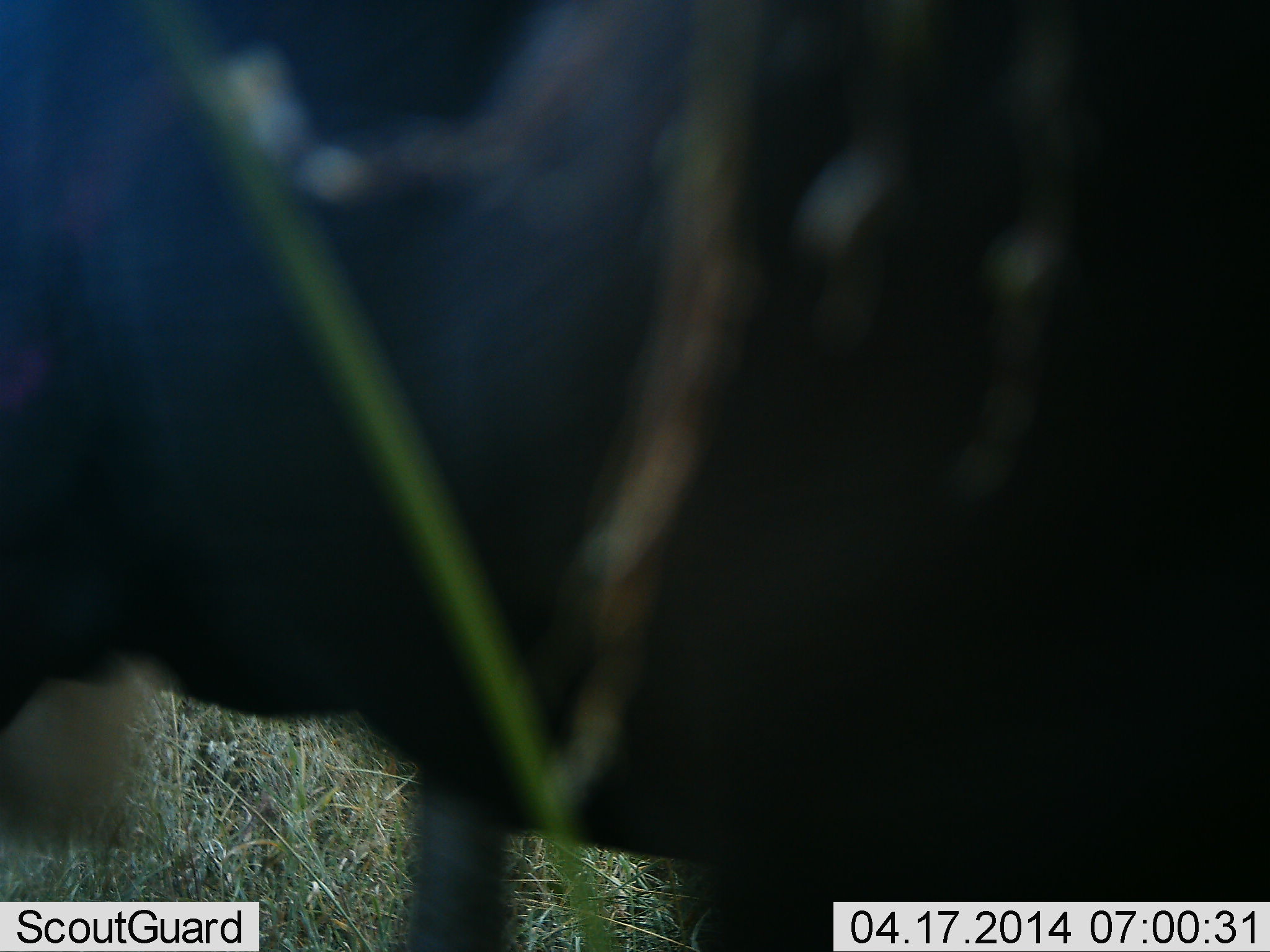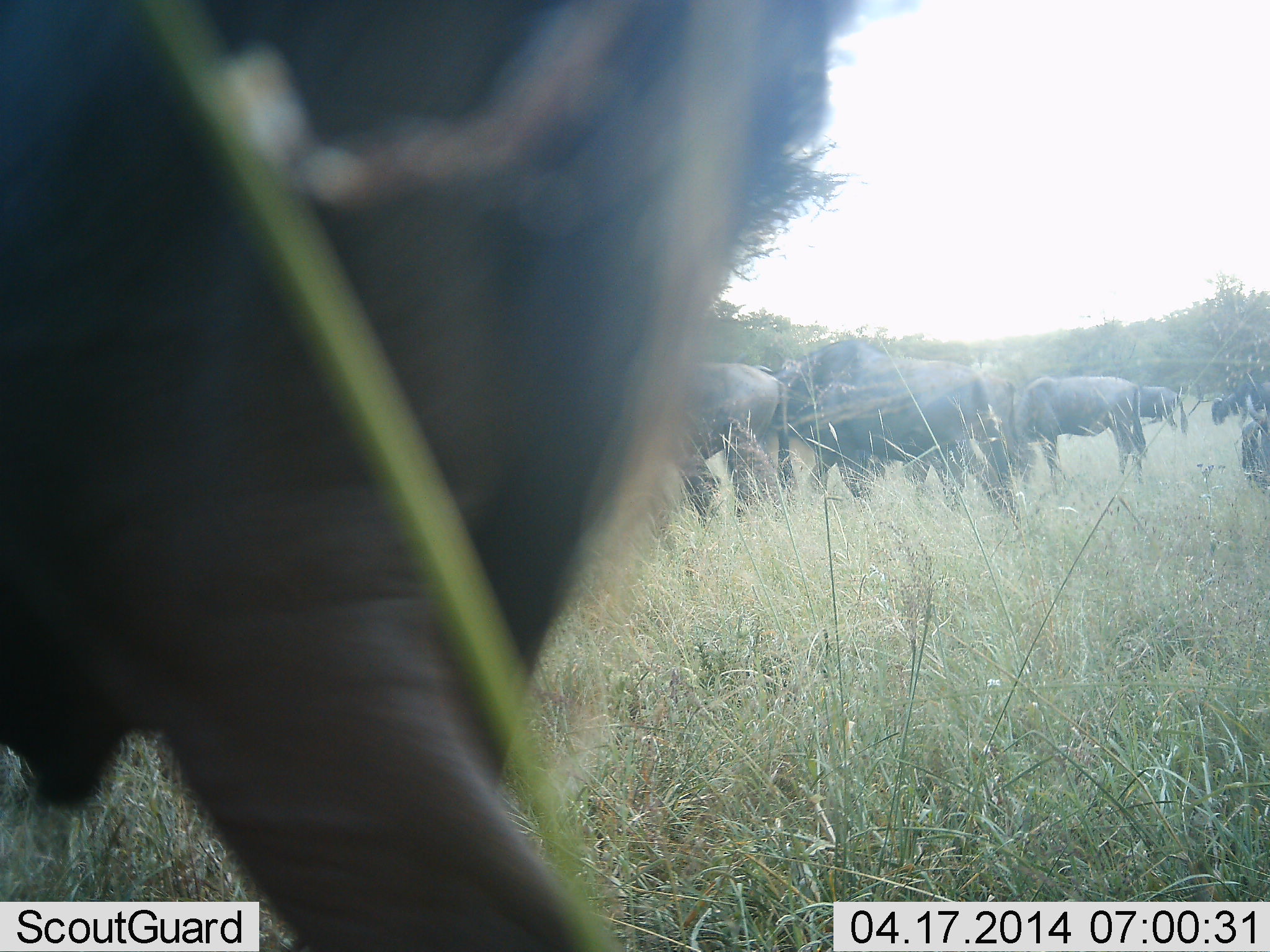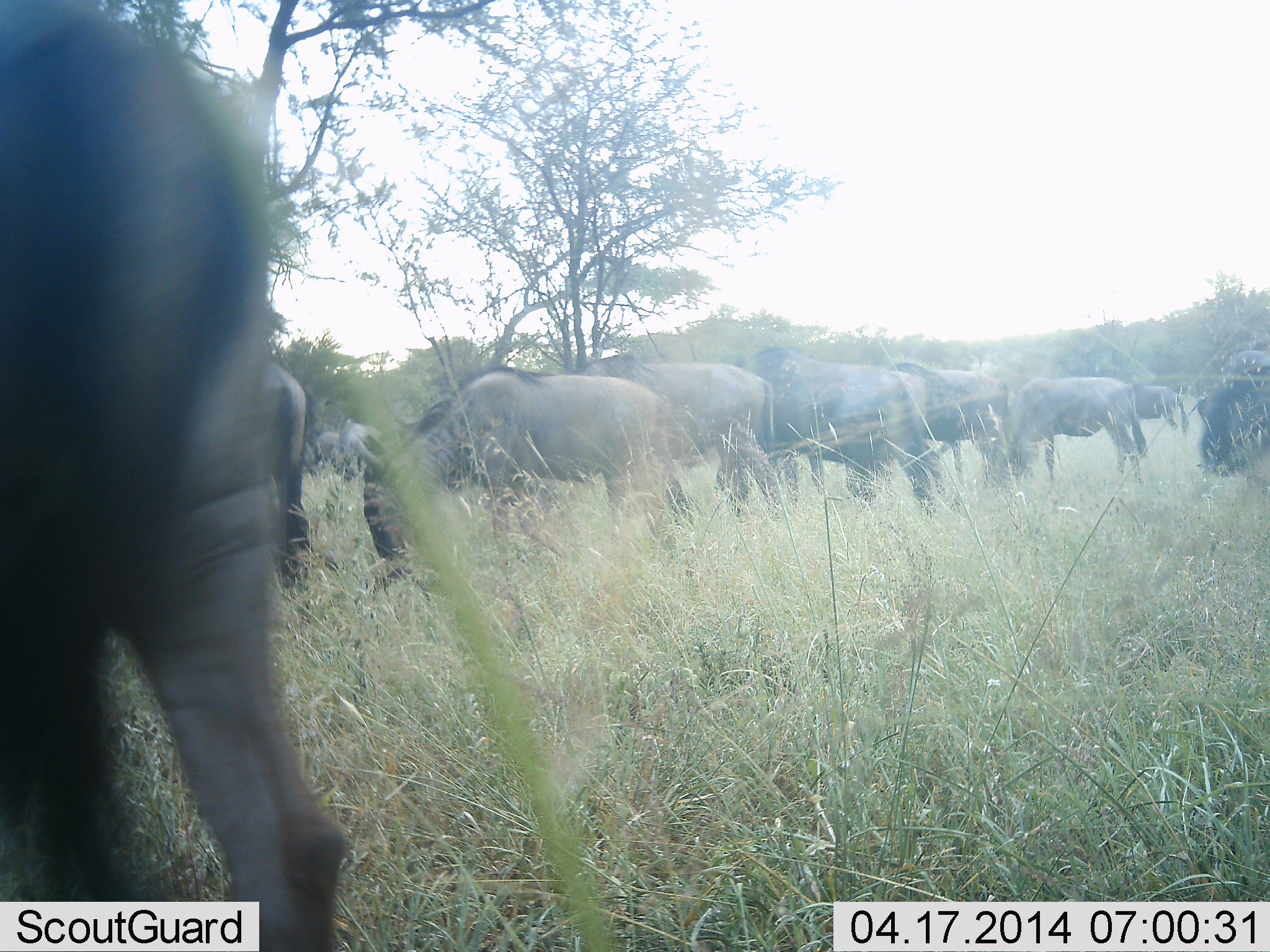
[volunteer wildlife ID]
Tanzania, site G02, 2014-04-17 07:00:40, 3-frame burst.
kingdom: Animalia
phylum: Chordata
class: Mammalia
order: Artiodactyla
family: Bovidae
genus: Connochaetes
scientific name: Connochaetes taurinus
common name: blue wildebeest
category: wildebeest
Wildebeest (blue wildebeest) (Connochaetes taurinus), count 11-50. Behavior (volunteer vote fractions): standing 30%, resting 0%, moving 60%, interacting 0%. Young present (vote fraction): 0%. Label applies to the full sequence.